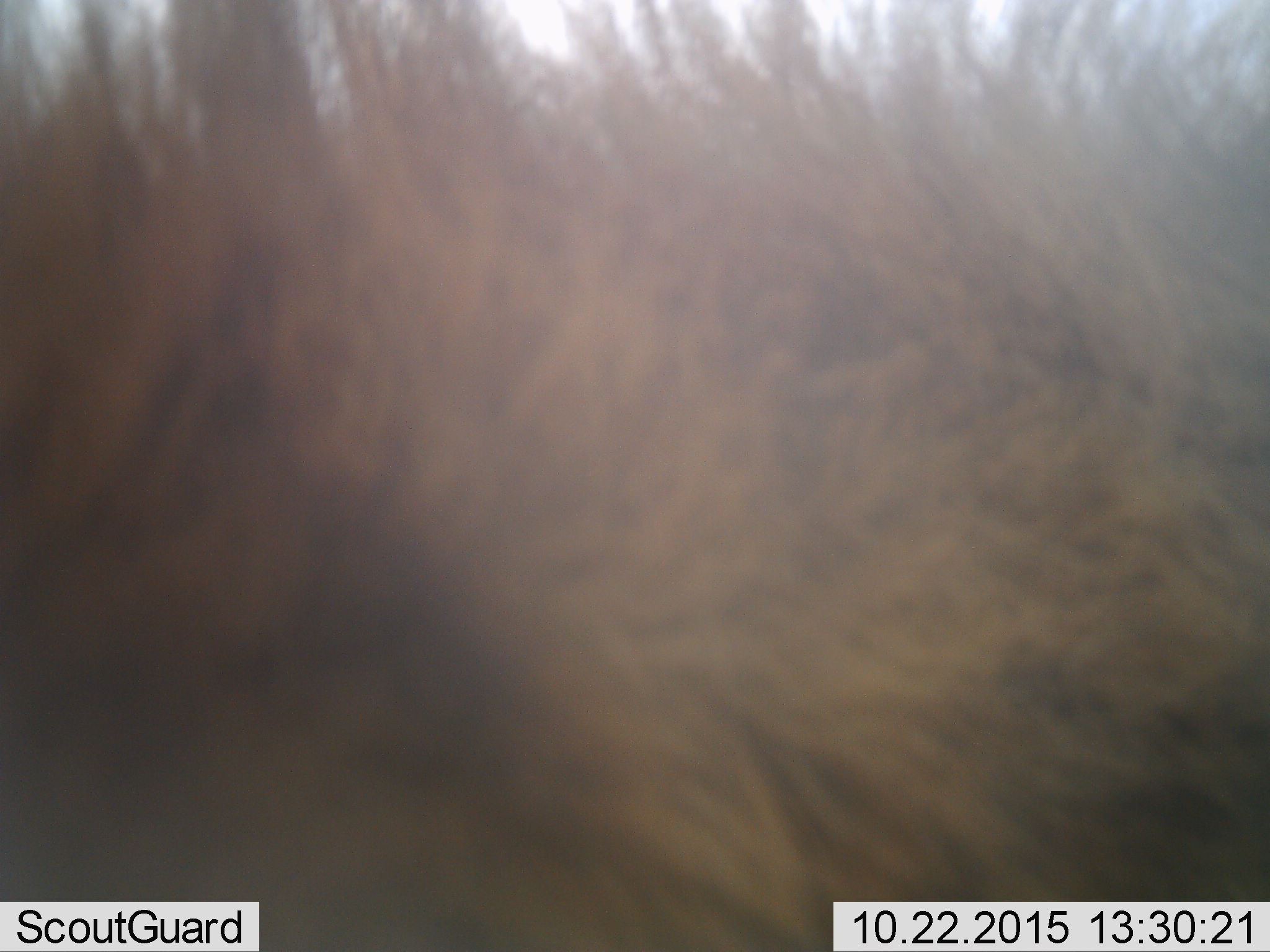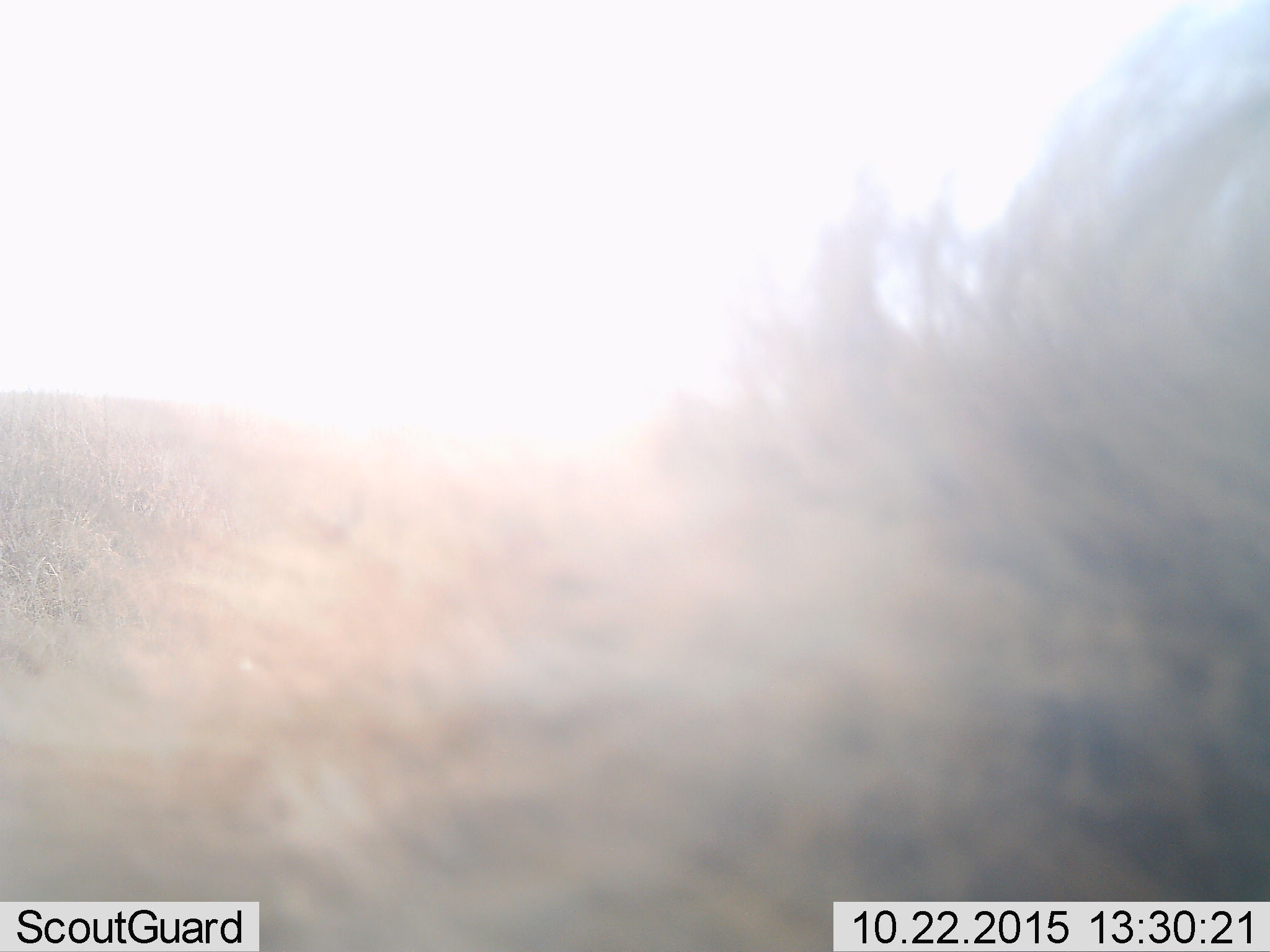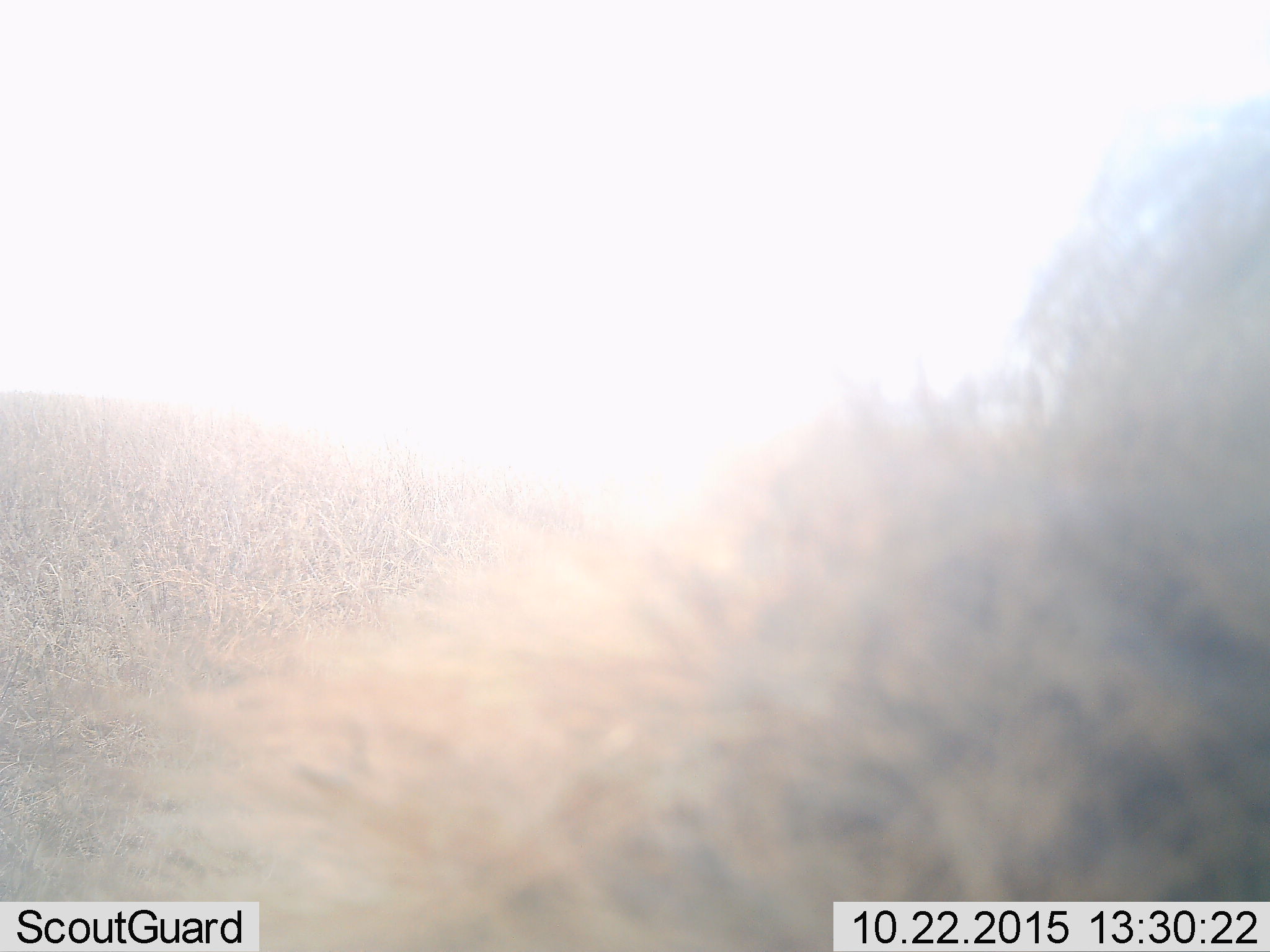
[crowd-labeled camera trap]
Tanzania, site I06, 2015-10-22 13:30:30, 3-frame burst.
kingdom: Animalia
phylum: Chordata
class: Mammalia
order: Carnivora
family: Felidae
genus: Panthera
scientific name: Panthera leo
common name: lion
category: lionmale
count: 1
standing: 75%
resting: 0%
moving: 25%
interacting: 0%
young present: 0%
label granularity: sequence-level